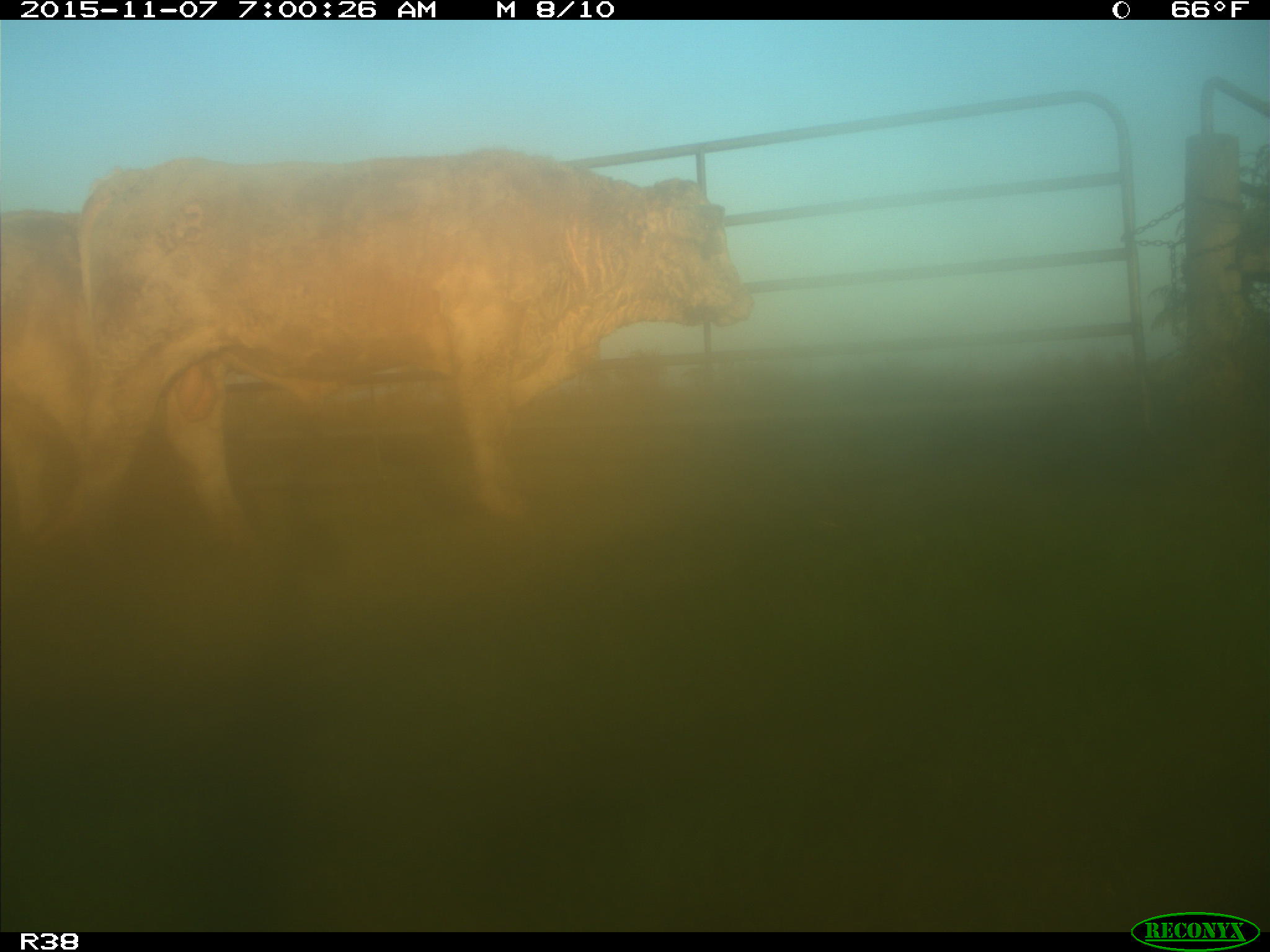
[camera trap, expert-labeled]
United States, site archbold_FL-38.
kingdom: Animalia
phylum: Chordata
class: Mammalia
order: Artiodactyla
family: Bovidae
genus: Bos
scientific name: Bos taurus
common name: domestic cow